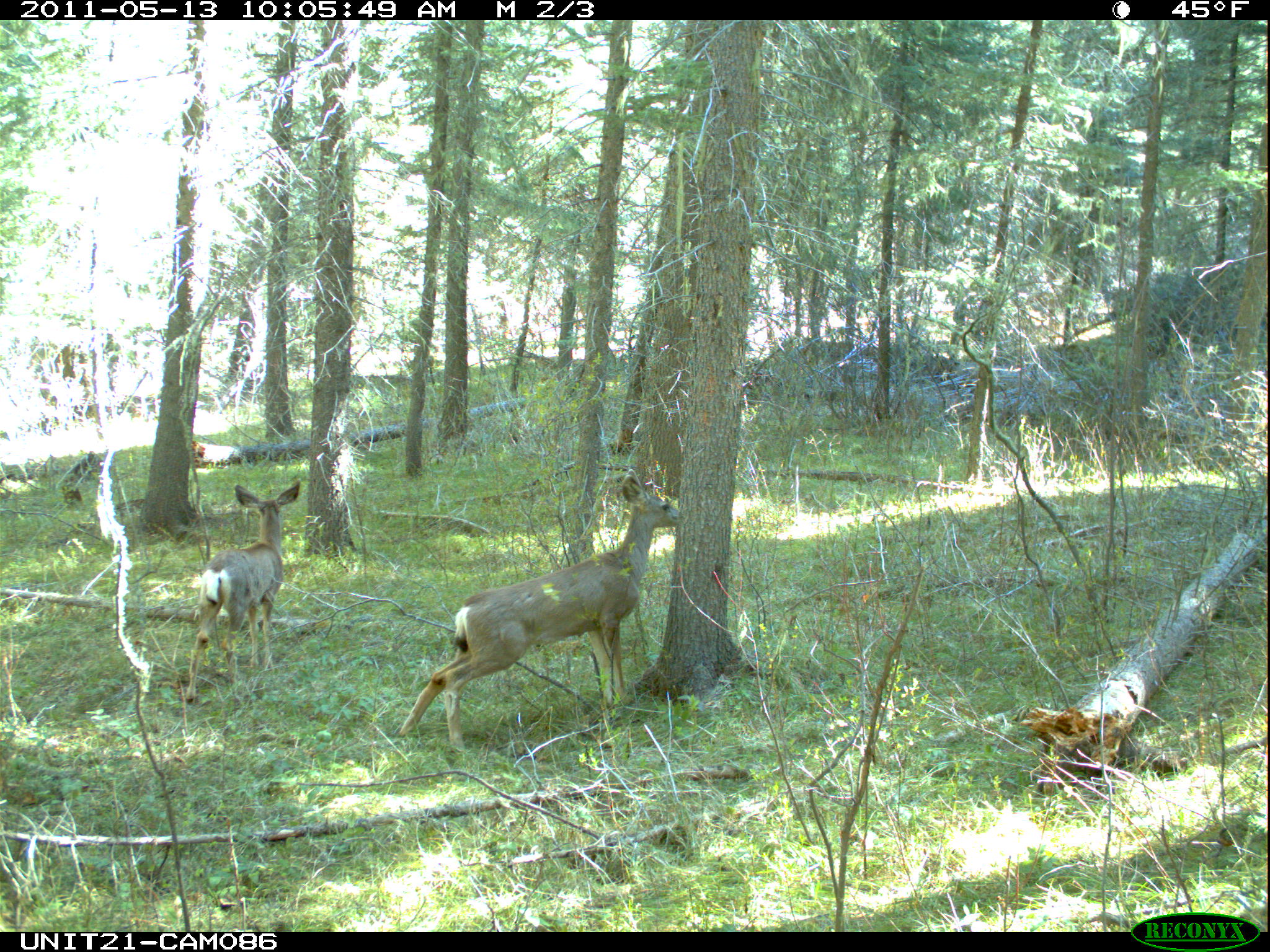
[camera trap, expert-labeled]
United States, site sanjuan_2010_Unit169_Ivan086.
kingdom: Animalia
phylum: Chordata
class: Mammalia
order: Artiodactyla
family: Cervidae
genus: Odocoileus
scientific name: Odocoileus hemionus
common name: mule deer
Odocoileus hemionus (mule deer).